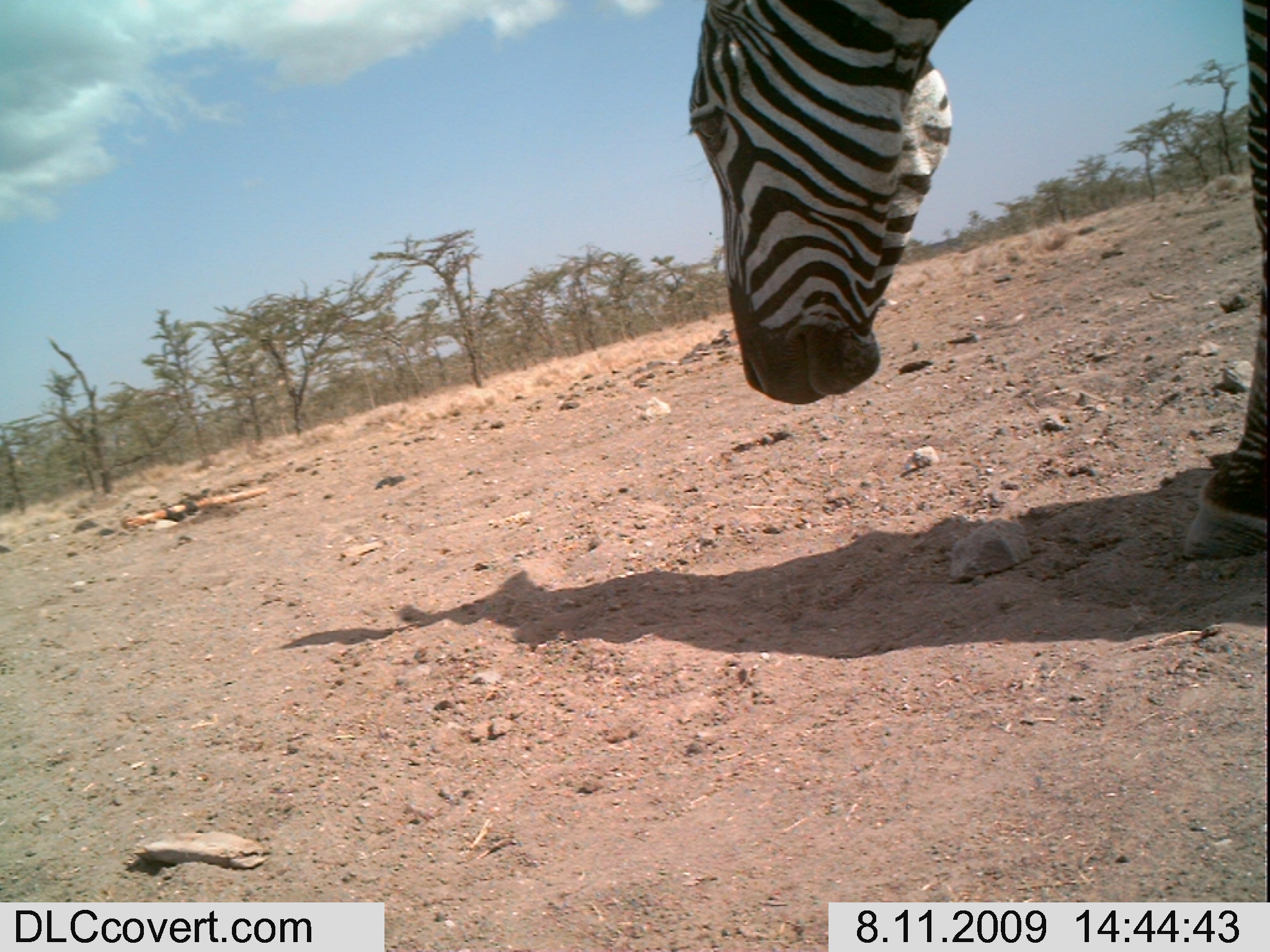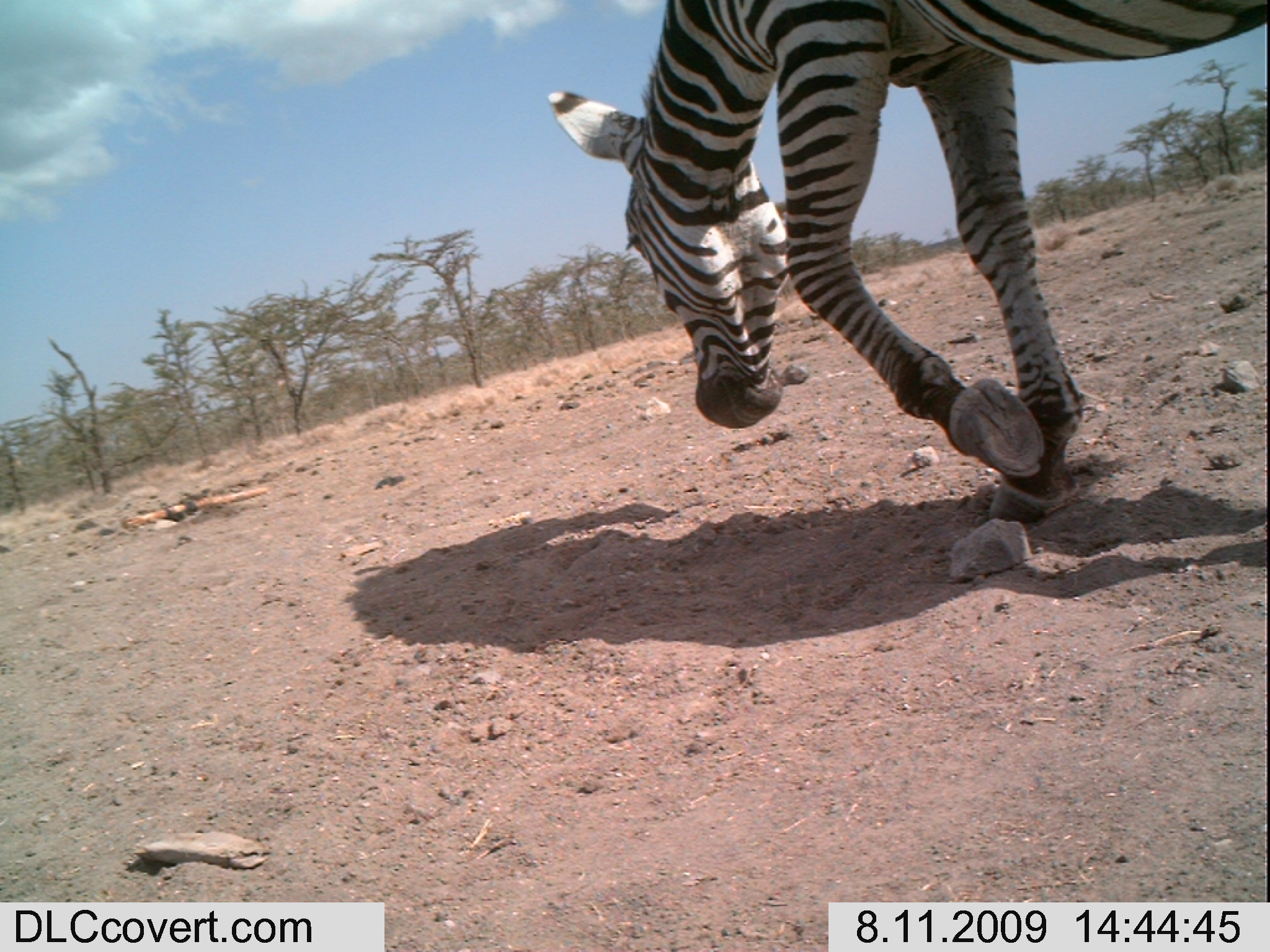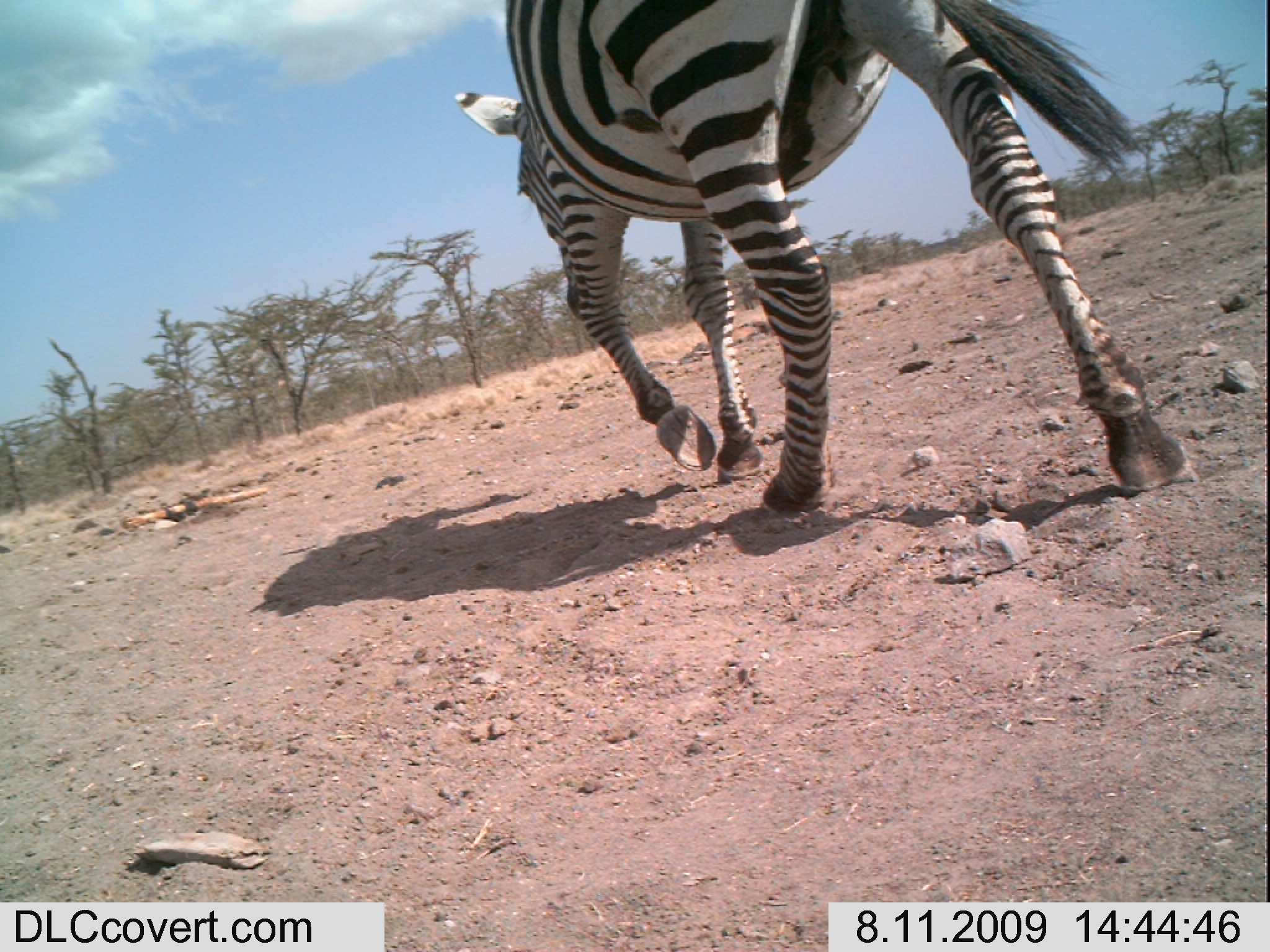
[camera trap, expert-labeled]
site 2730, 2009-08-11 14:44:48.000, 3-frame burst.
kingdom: Animalia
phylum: Chordata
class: Mammalia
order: Perissodactyla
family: Equidae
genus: Equus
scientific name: Equus quagga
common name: plains zebra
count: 1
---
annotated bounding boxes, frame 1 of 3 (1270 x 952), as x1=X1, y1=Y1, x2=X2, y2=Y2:
equus quagga: x1=684, y1=0, x2=1270, y2=561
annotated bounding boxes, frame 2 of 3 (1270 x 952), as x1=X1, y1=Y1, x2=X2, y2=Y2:
equus quagga: x1=547, y1=0, x2=1266, y2=527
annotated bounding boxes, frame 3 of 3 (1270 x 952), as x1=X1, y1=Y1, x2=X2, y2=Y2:
equus quagga: x1=453, y1=0, x2=1191, y2=519